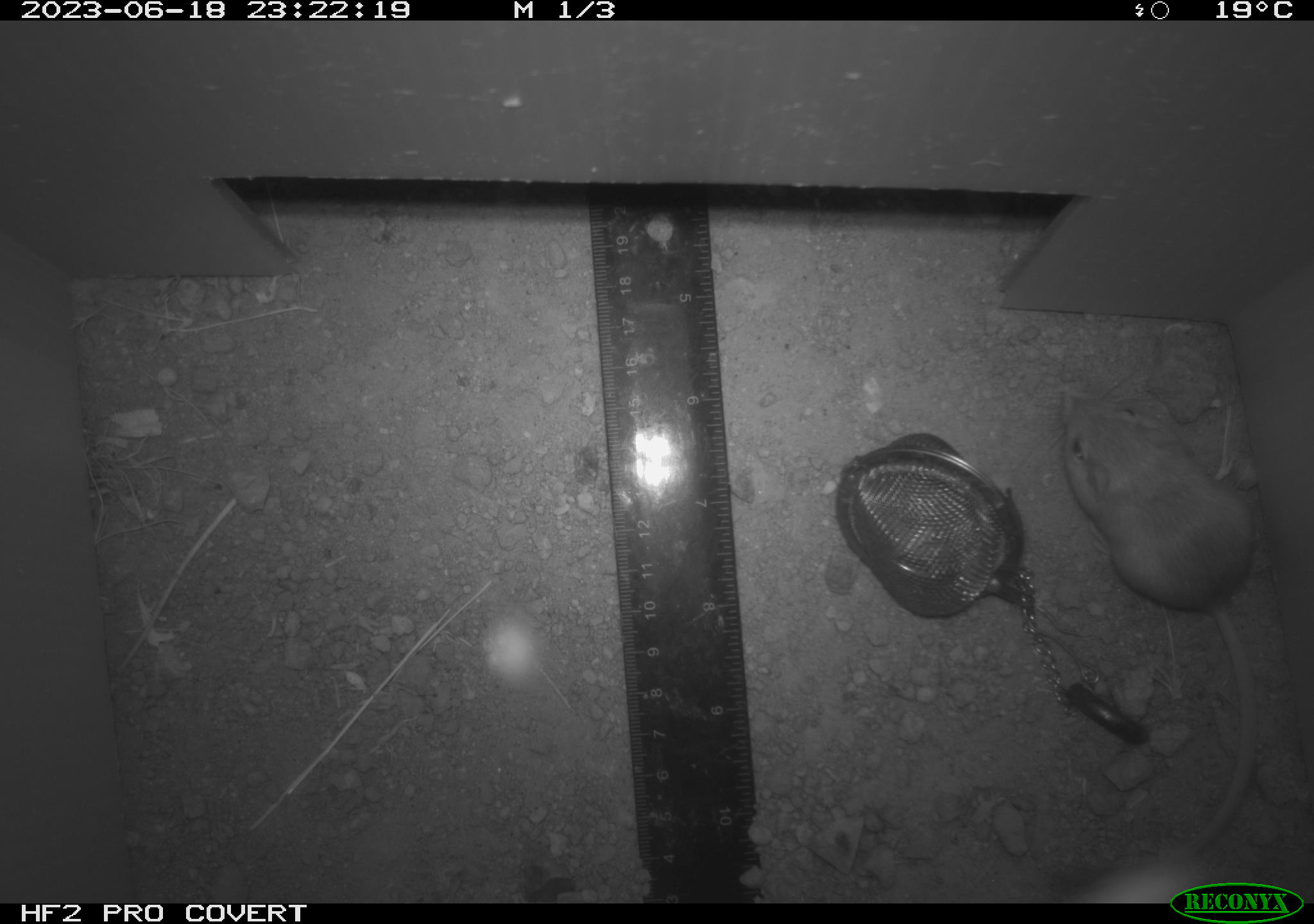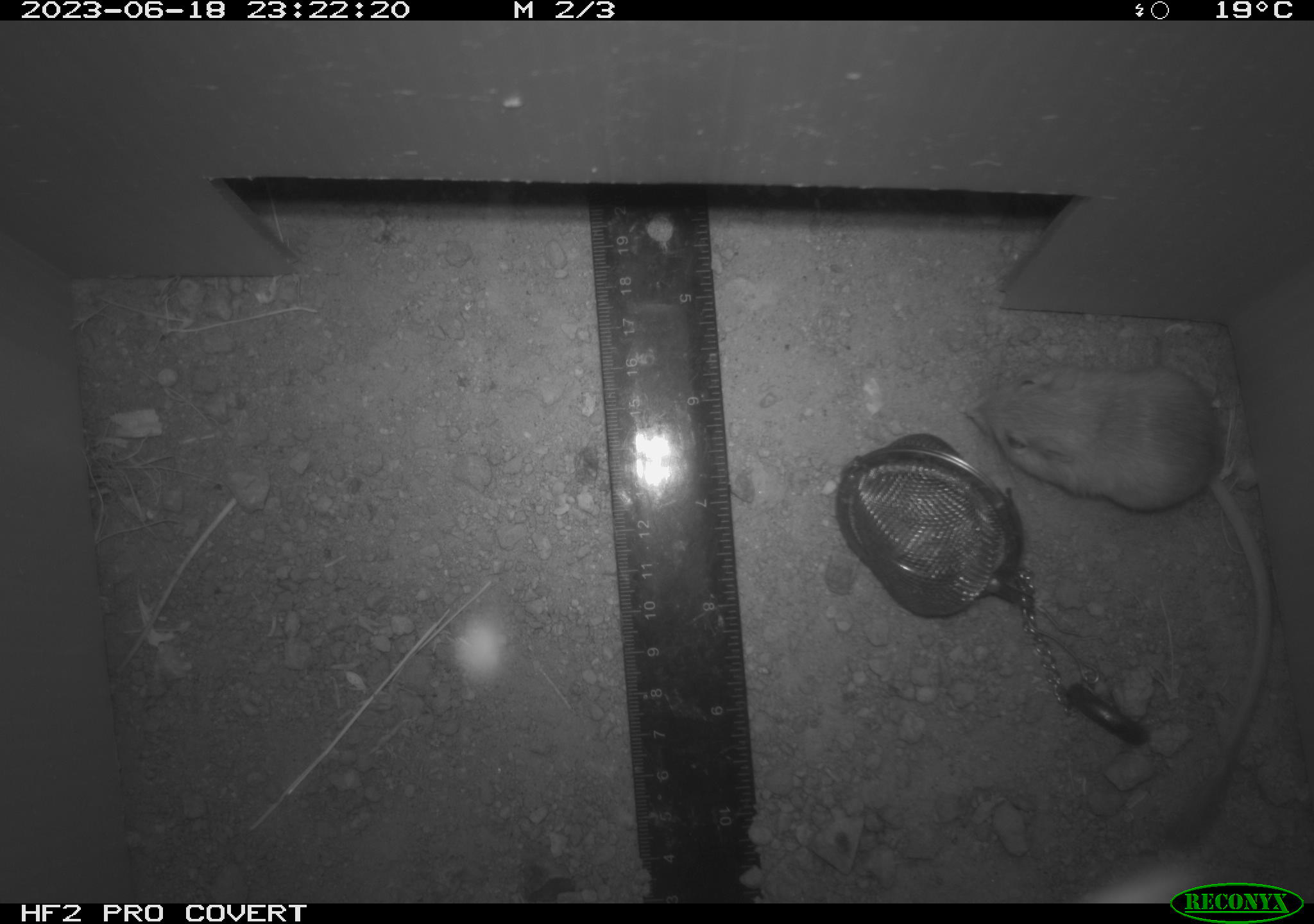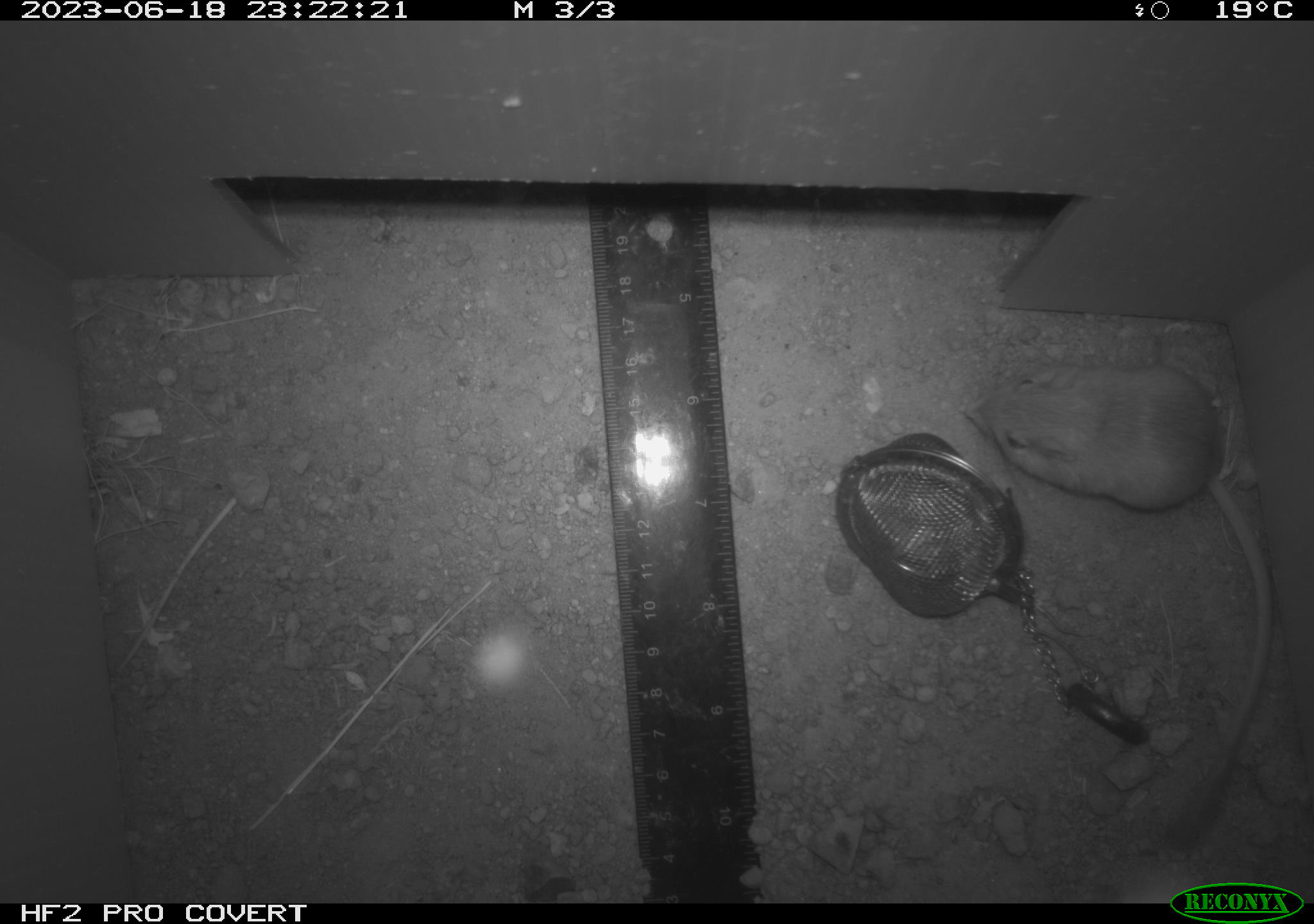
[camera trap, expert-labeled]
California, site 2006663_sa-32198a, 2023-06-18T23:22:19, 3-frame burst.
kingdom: Animalia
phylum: Chordata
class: Mammalia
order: Rodentia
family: Heteromyidae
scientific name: Heteromyidae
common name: kangaroo rats and pocket mice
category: heteromyidae family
Heteromyidae family (kangaroo rats and pocket mice) (Heteromyidae).